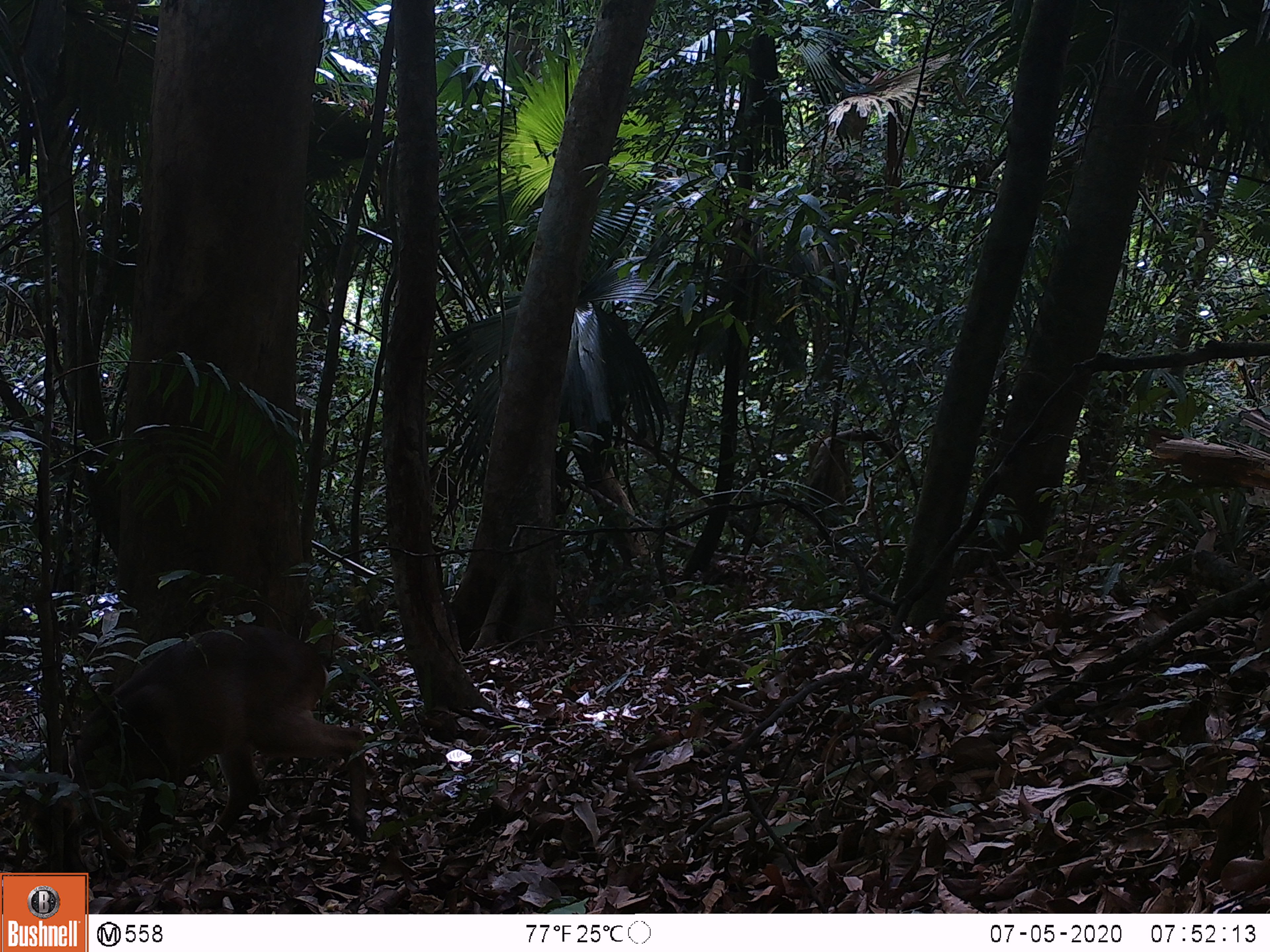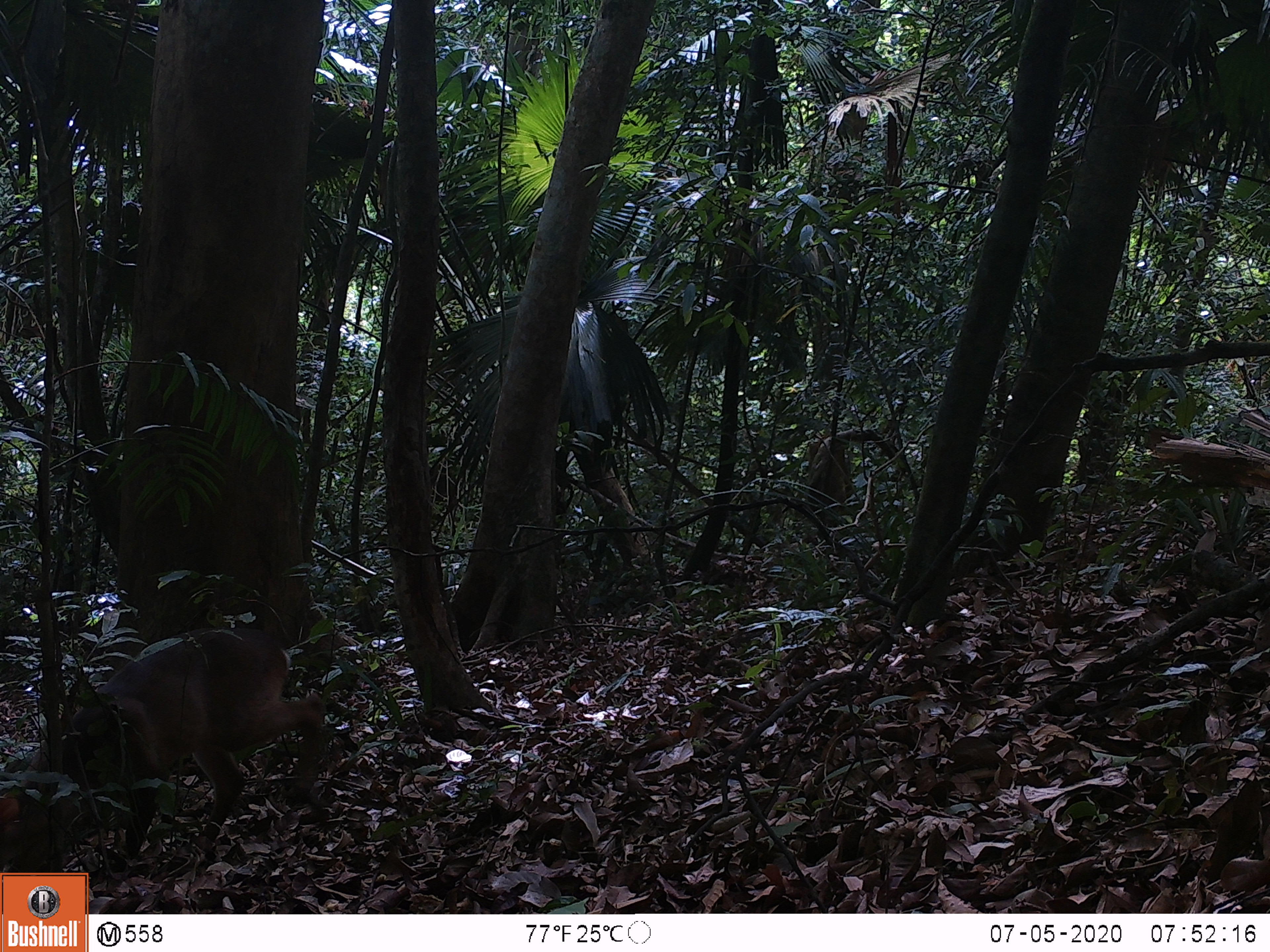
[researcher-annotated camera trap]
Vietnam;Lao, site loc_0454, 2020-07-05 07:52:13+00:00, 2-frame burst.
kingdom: Animalia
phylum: Chordata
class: Mammalia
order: Artiodactyla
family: Cervidae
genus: Muntiacus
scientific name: Muntiacus vuquangensis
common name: large-antlered muntjac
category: large antlered muntjac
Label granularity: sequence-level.